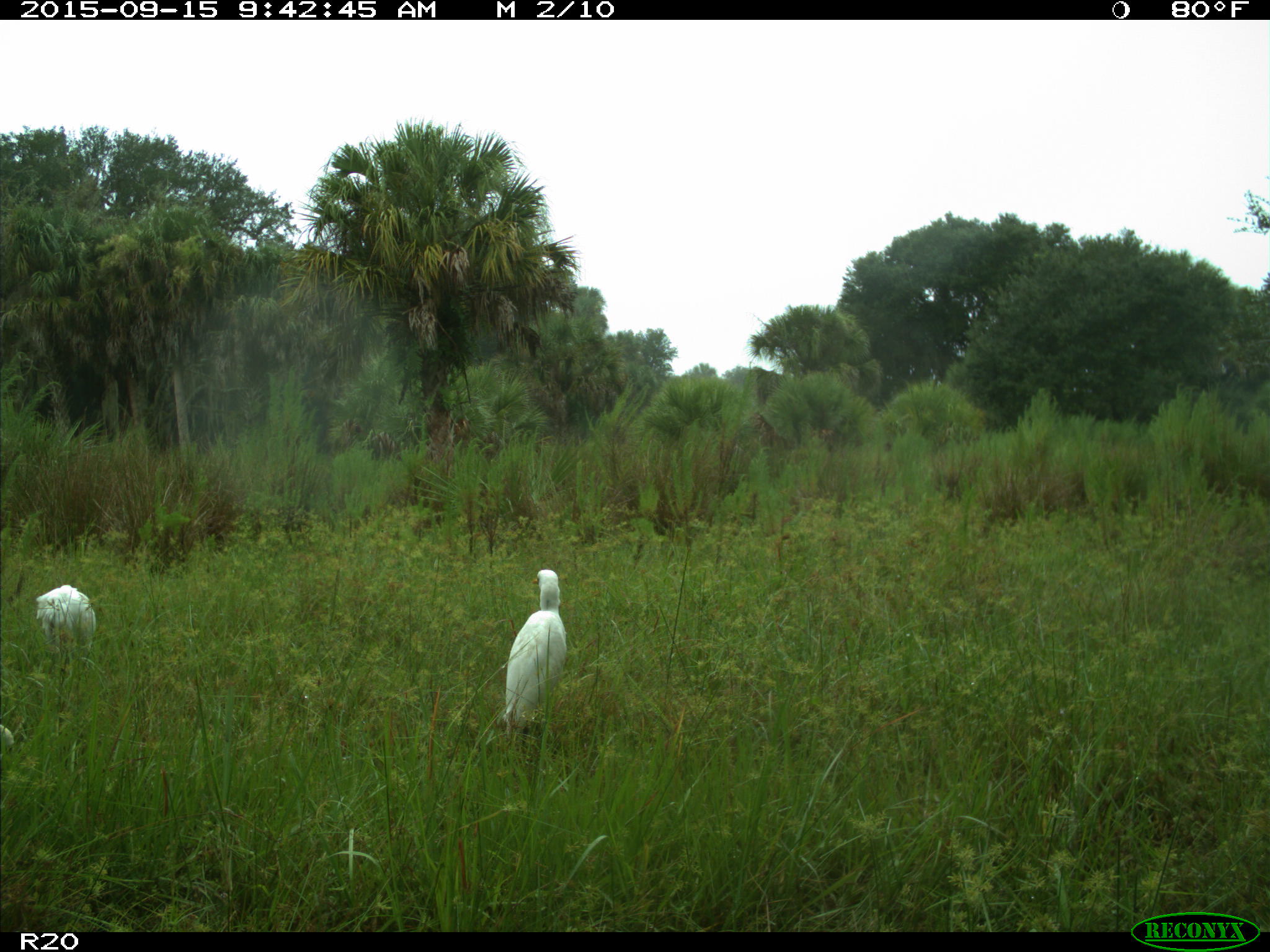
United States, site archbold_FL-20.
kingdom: Animalia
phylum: Chordata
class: Aves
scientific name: Aves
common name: birds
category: unidentified bird